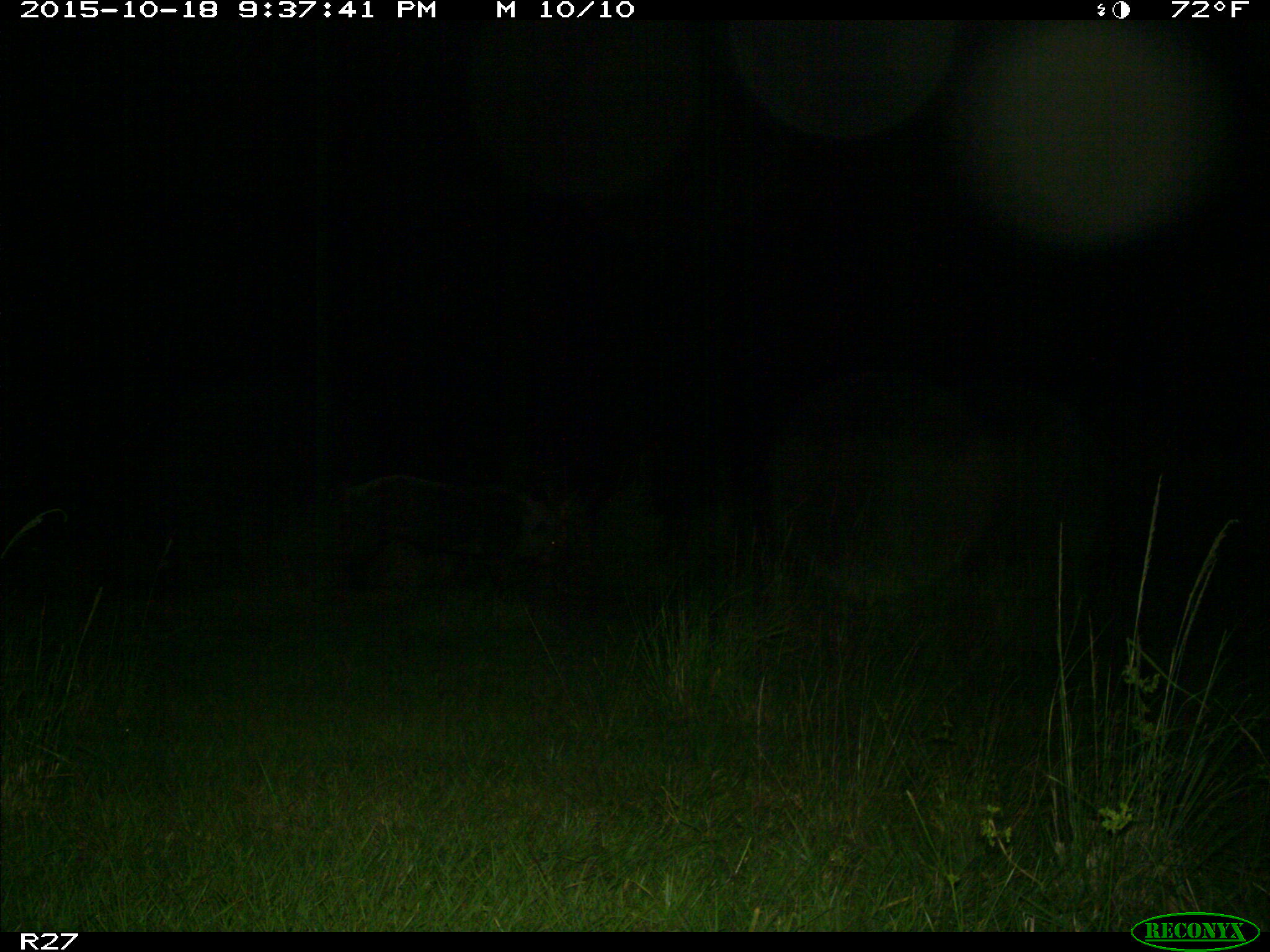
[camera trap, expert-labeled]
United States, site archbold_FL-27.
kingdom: Animalia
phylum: Chordata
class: Mammalia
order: Artiodactyla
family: Suidae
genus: Sus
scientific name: Sus scrofa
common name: wild boar